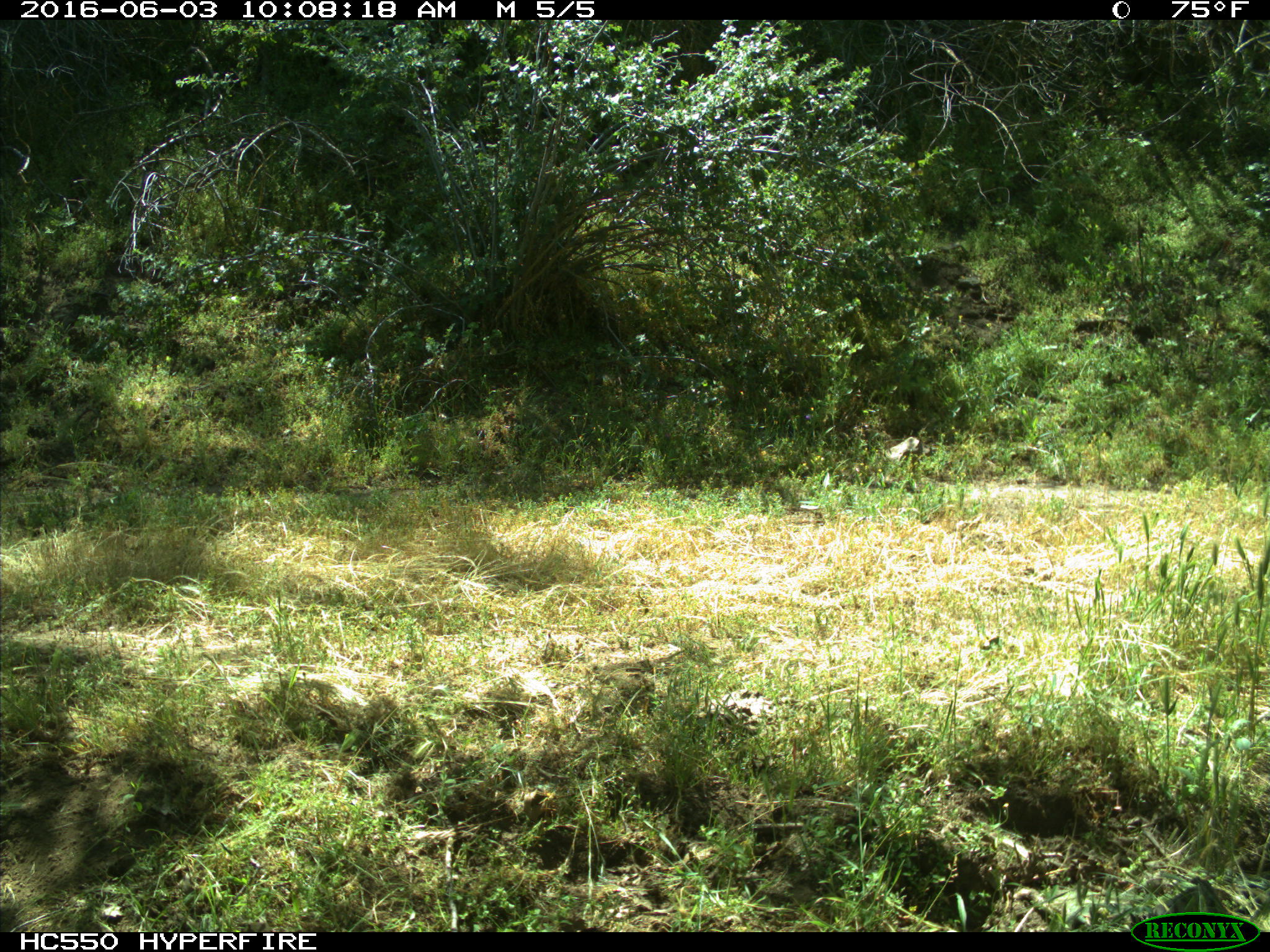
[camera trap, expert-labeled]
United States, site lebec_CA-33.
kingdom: Animalia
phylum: Chordata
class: Mammalia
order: Artiodactyla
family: Bovidae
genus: Bos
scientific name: Bos taurus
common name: domestic cow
Bos taurus (domestic cow).